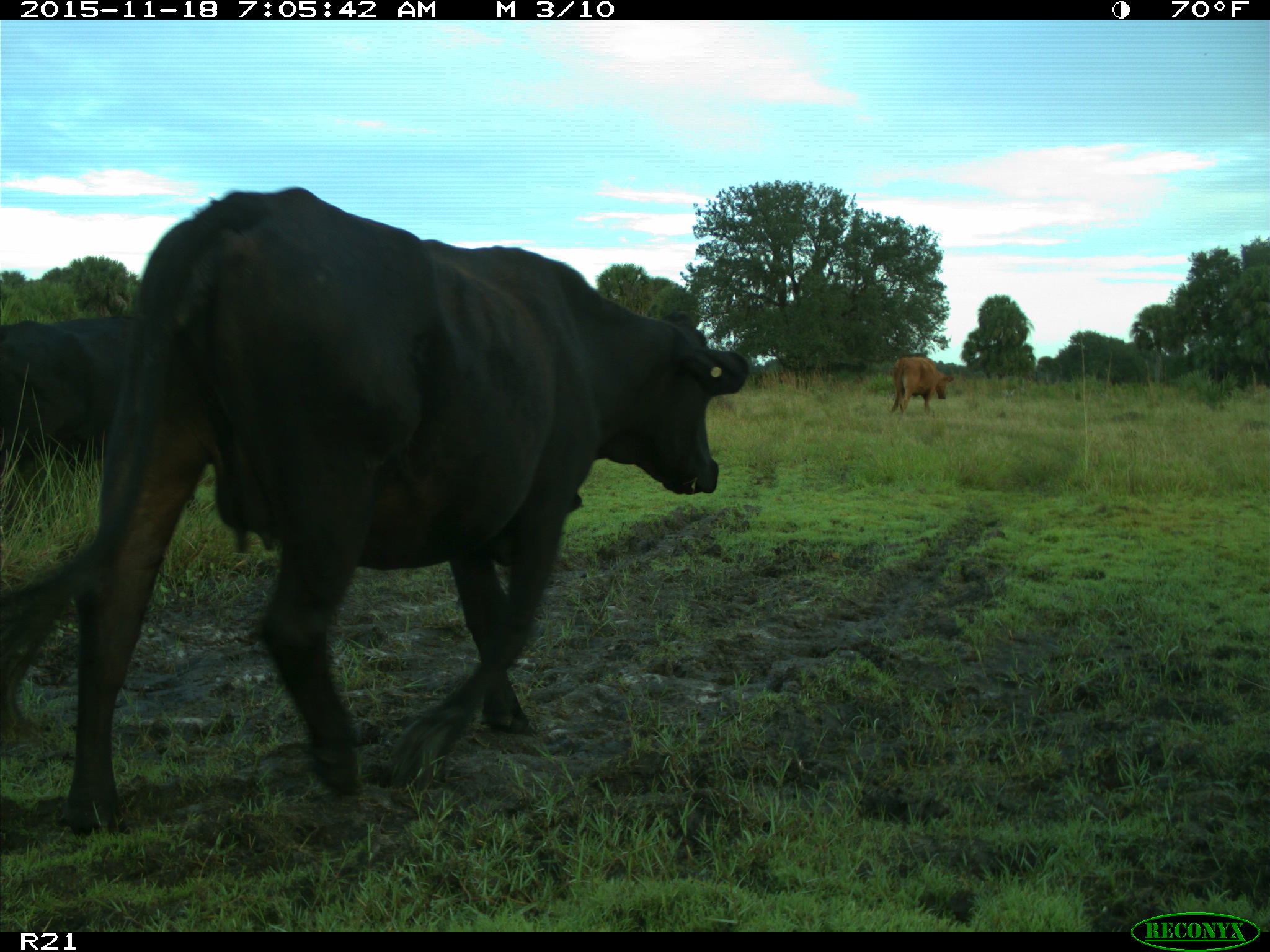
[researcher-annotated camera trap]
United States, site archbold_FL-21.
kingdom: Animalia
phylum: Chordata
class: Mammalia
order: Artiodactyla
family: Bovidae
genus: Bos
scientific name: Bos taurus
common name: domestic cow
Bos taurus (domestic cow).